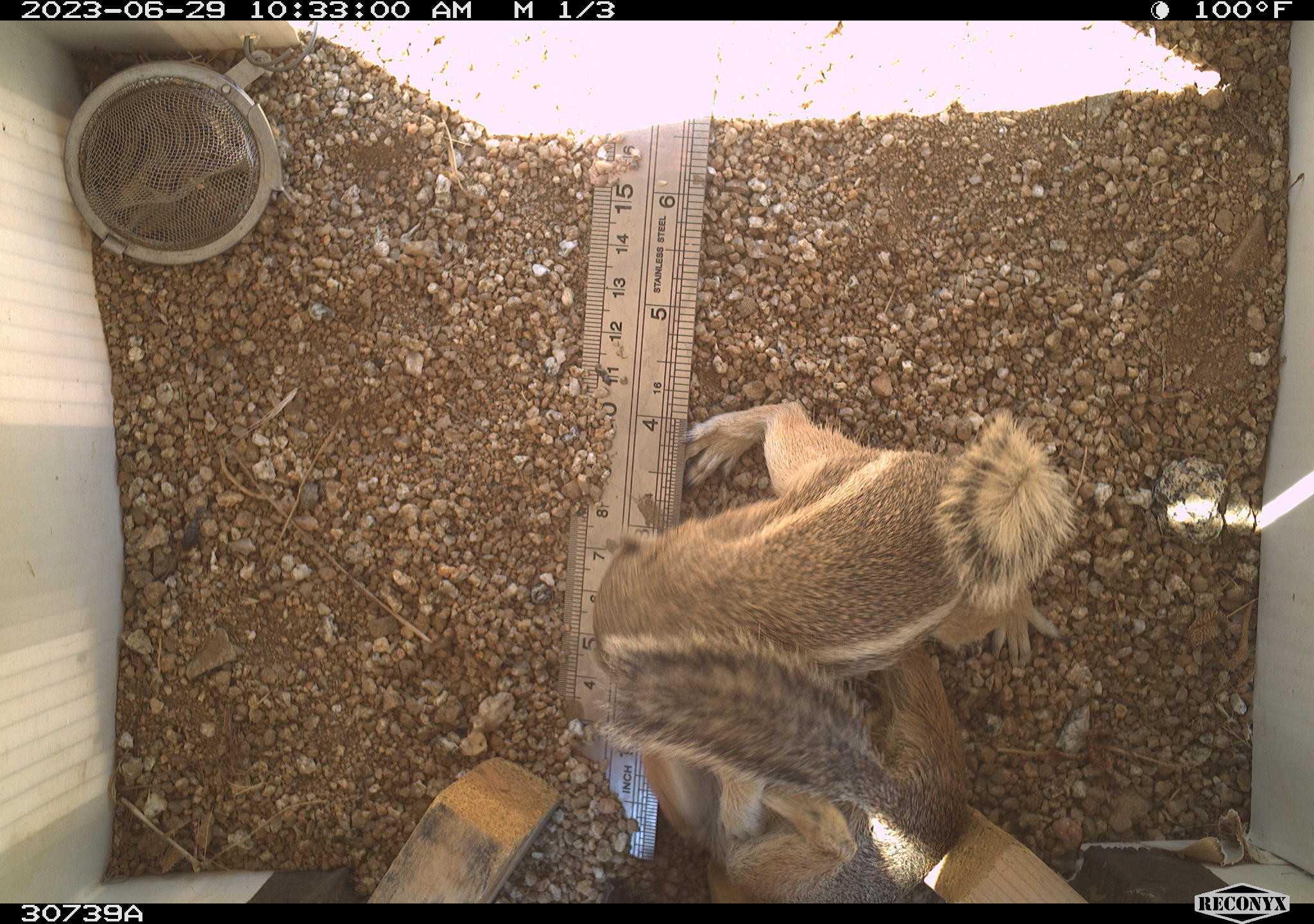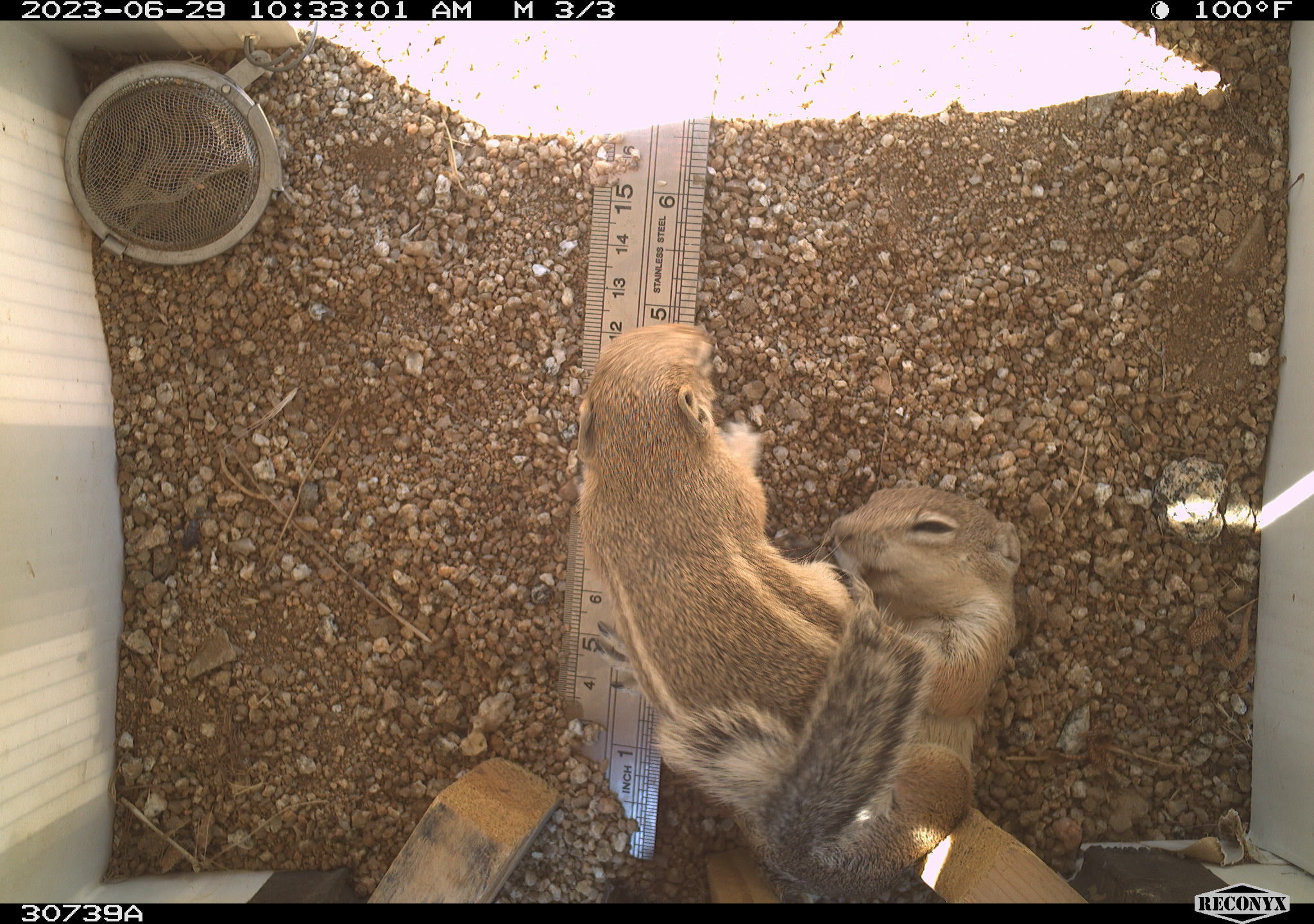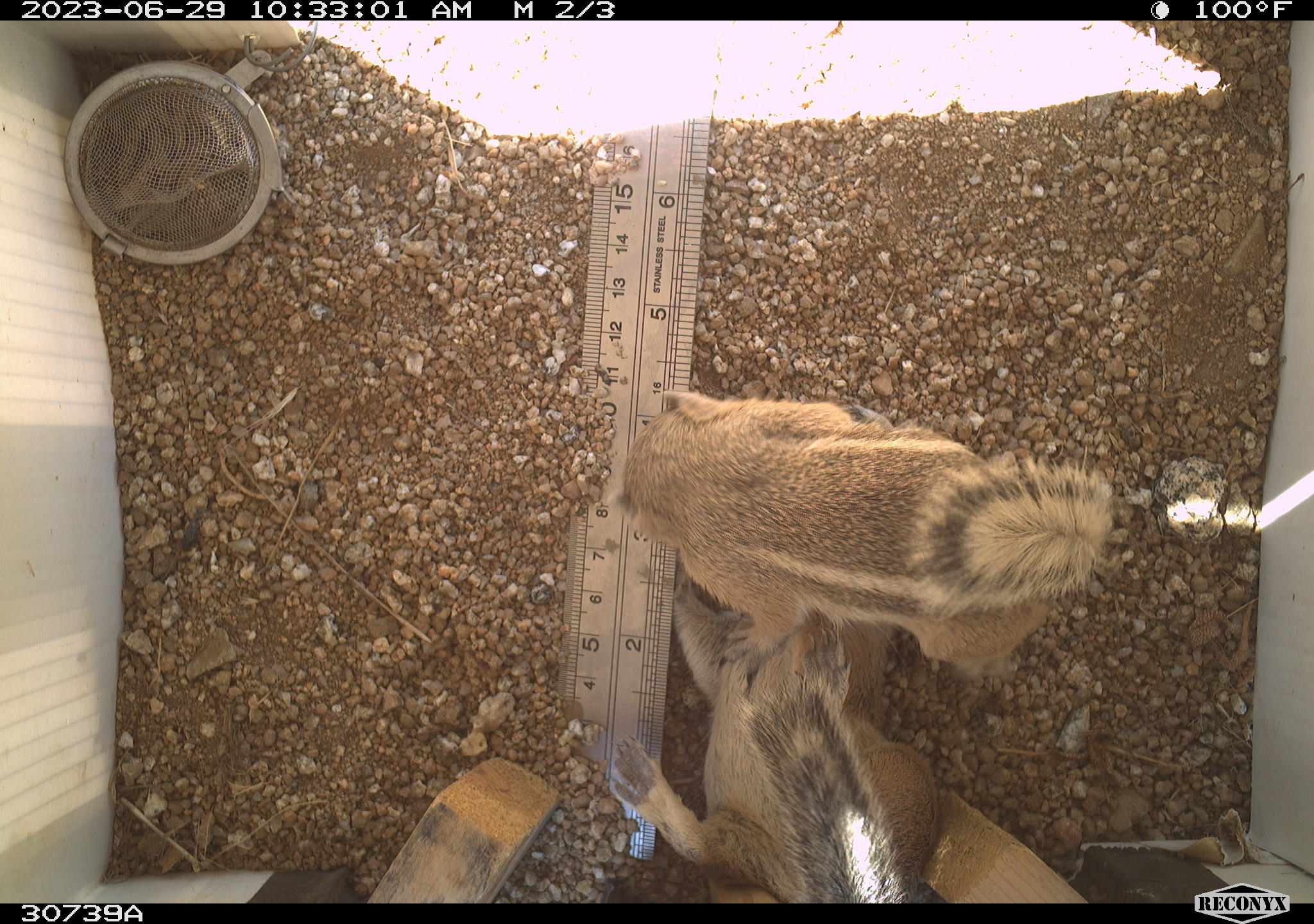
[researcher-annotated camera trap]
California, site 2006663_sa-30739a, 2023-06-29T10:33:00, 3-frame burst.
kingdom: Animalia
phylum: Chordata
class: Mammalia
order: Rodentia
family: Sciuridae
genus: Ammospermophilus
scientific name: Ammospermophilus leucurus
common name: white-tailed antelope squirrel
White-tailed antelope squirrel (Ammospermophilus leucurus).